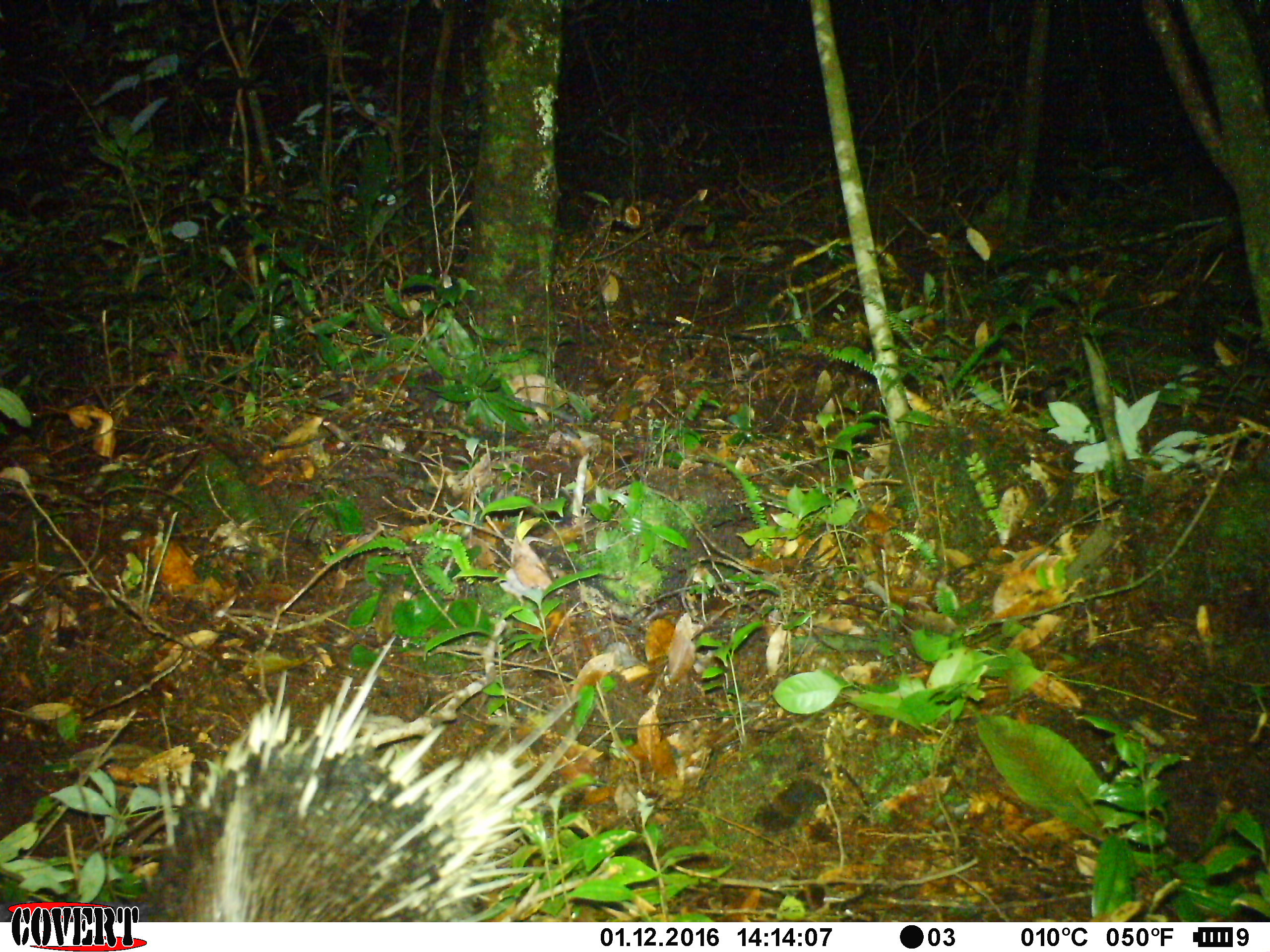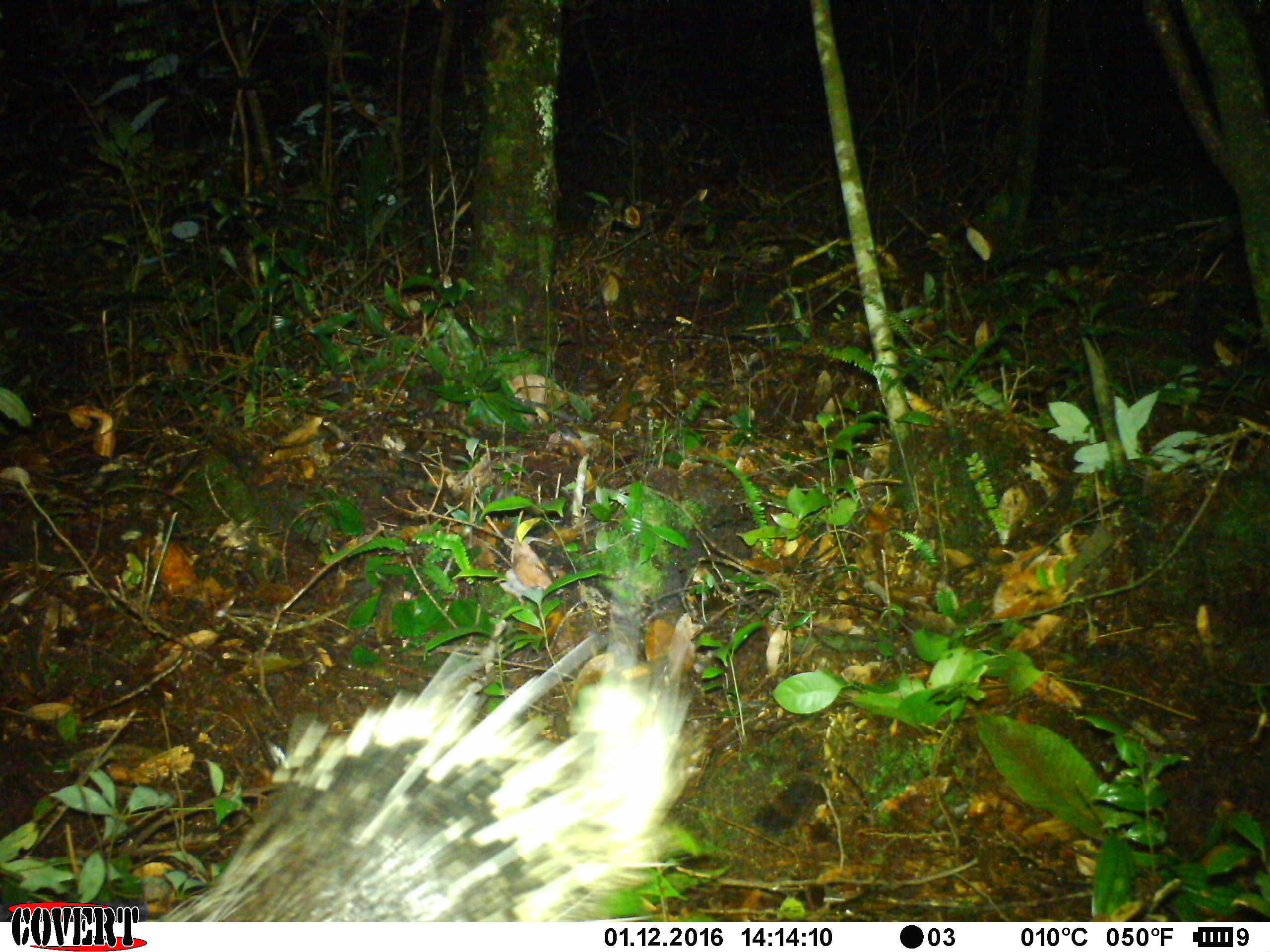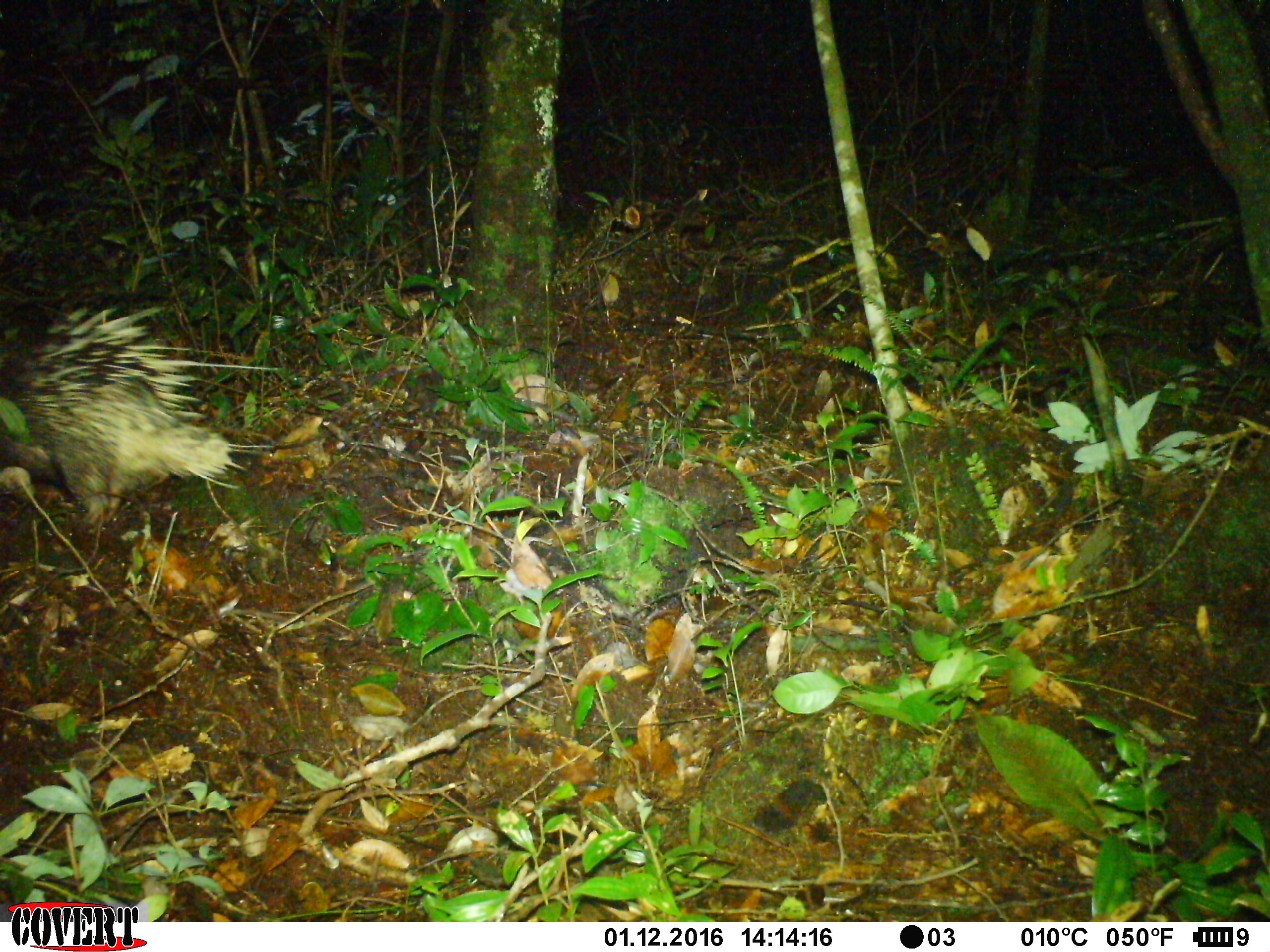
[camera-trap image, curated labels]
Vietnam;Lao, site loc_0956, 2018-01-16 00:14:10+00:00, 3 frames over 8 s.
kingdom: Animalia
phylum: Chordata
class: Mammalia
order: Rodentia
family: Hystricidae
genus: Hystrix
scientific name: Hystrix brachyura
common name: malayan porcupine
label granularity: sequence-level